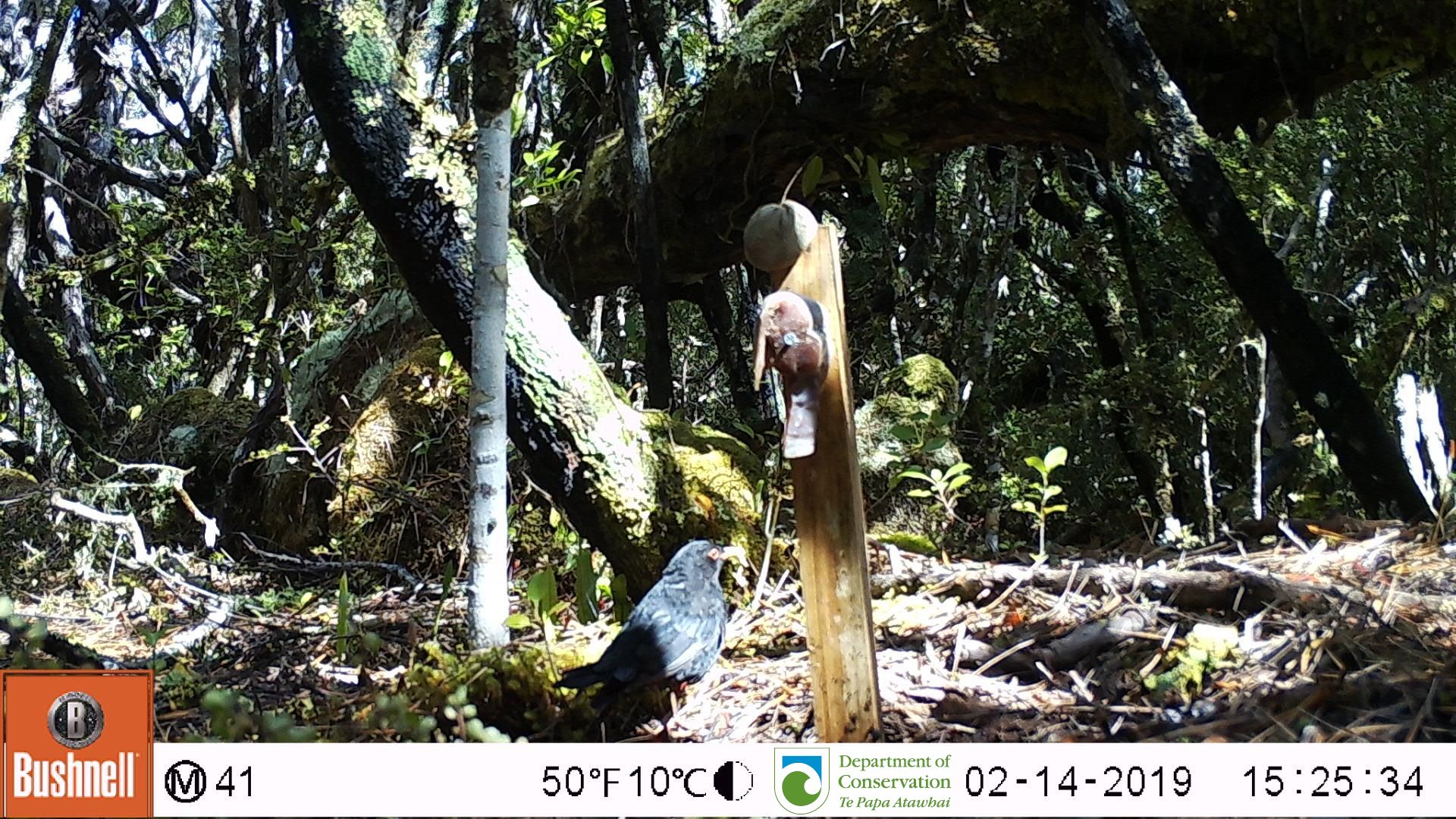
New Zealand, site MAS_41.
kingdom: Animalia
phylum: Chordata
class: Aves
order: Passeriformes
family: Turdidae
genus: Turdus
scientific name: Turdus merula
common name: eurasian blackbird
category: blackbird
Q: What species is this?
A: Blackbird (eurasian blackbird) (Turdus merula).